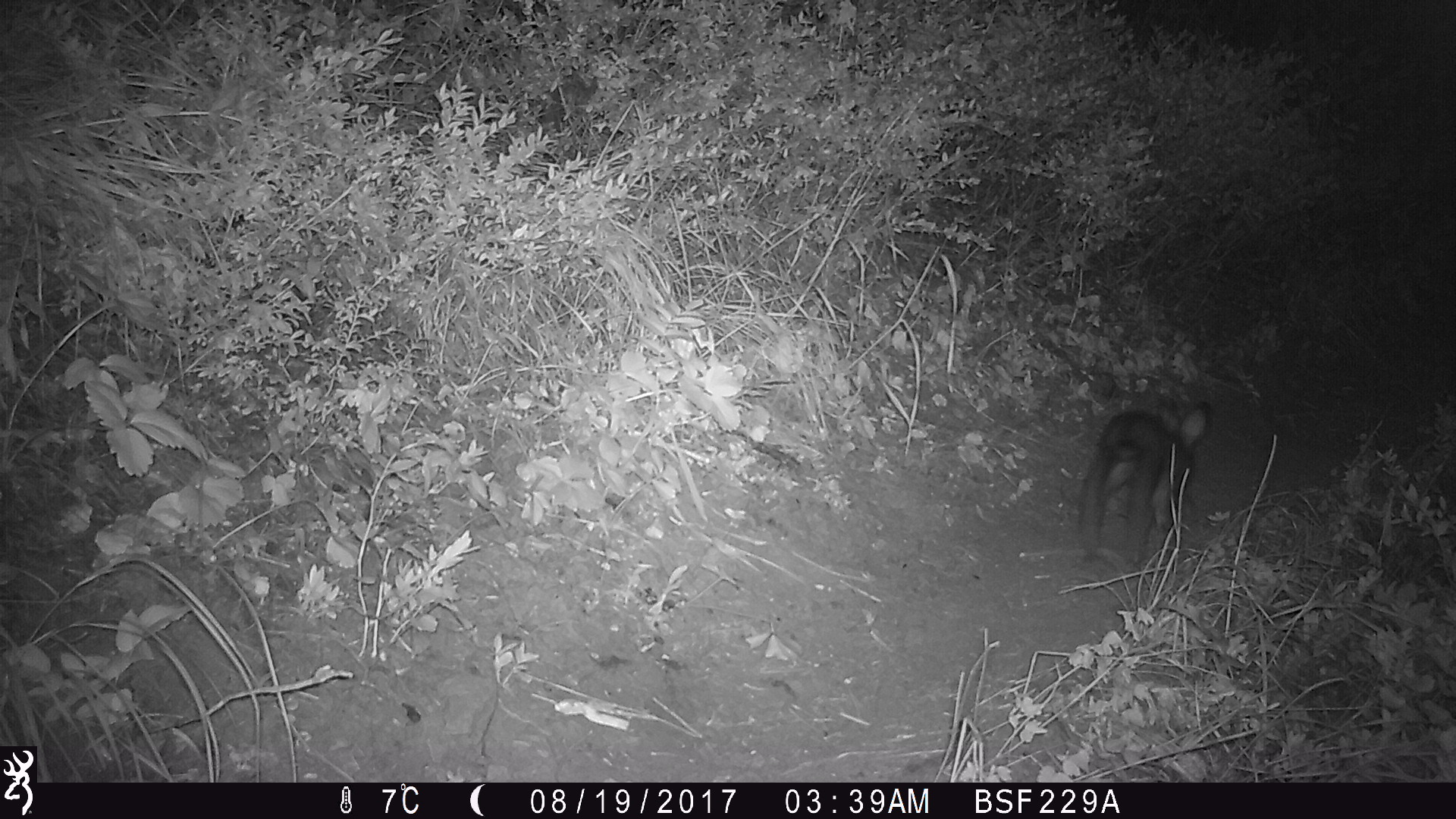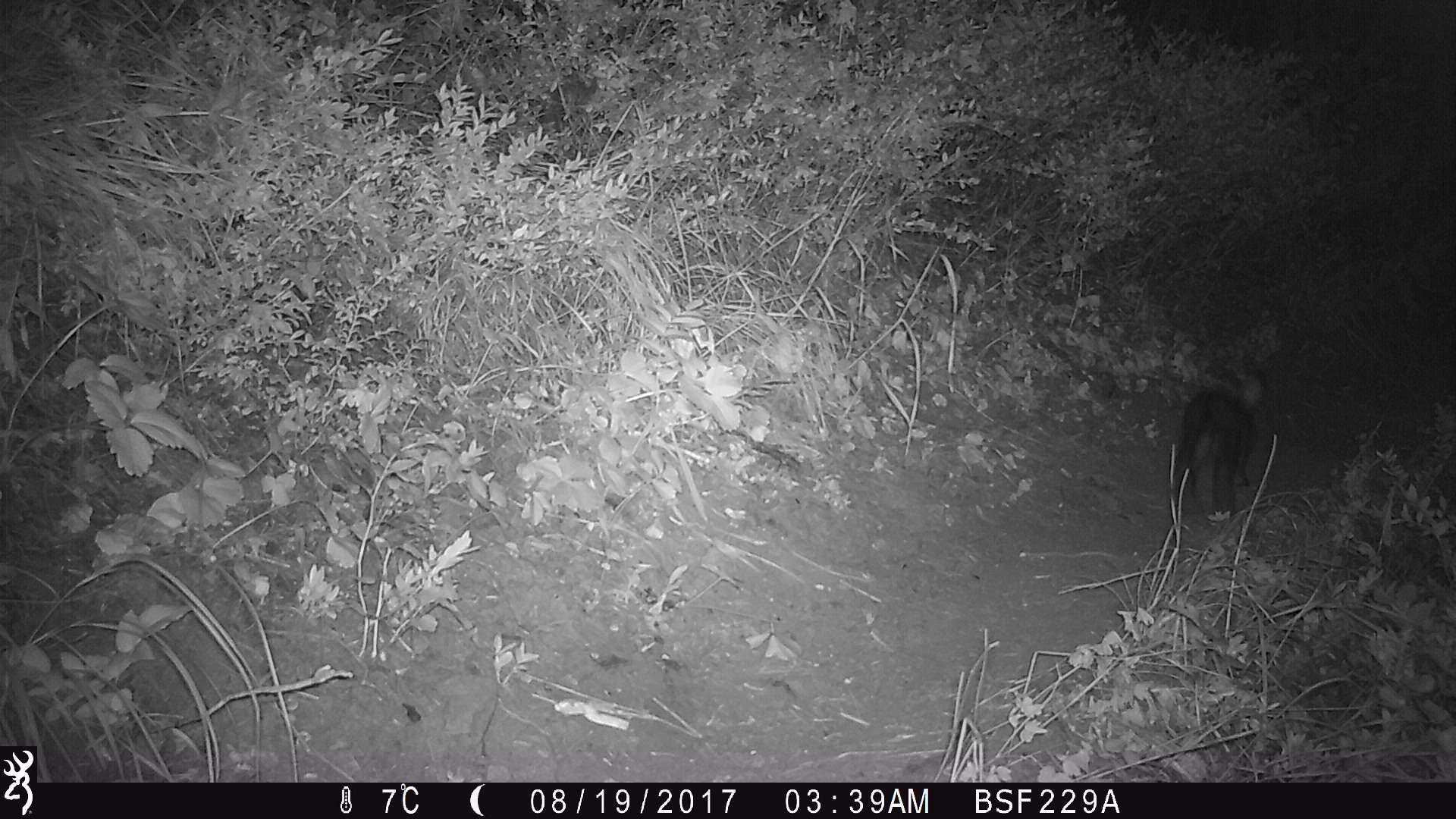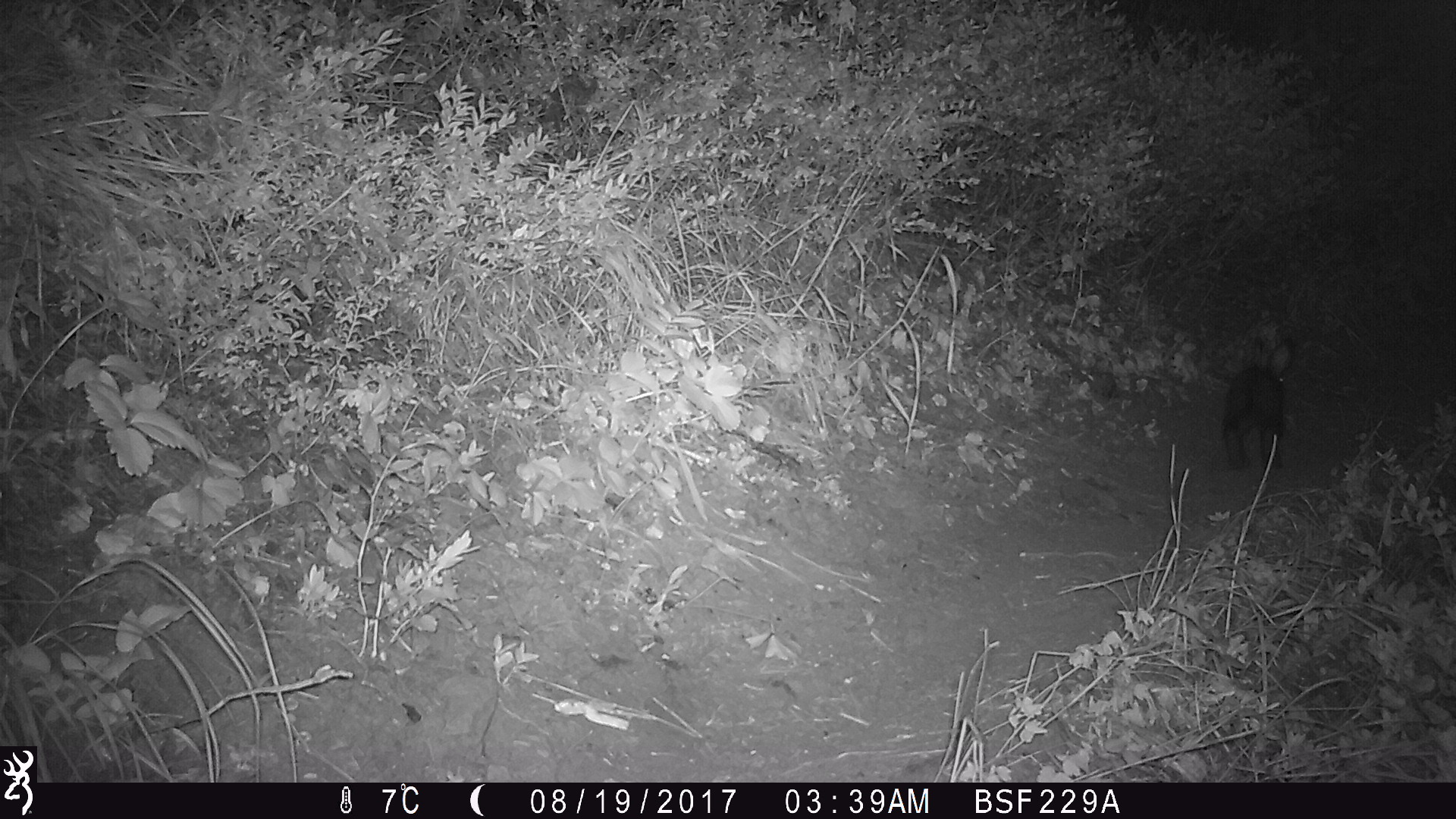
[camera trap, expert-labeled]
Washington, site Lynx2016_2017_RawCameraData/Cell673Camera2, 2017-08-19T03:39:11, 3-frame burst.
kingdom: Animalia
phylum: Chordata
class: Mammalia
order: Lagomorpha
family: Leporidae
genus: Lepus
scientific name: Lepus americanus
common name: snowshoe hare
Lepus americanus (snowshoe hare). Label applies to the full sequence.